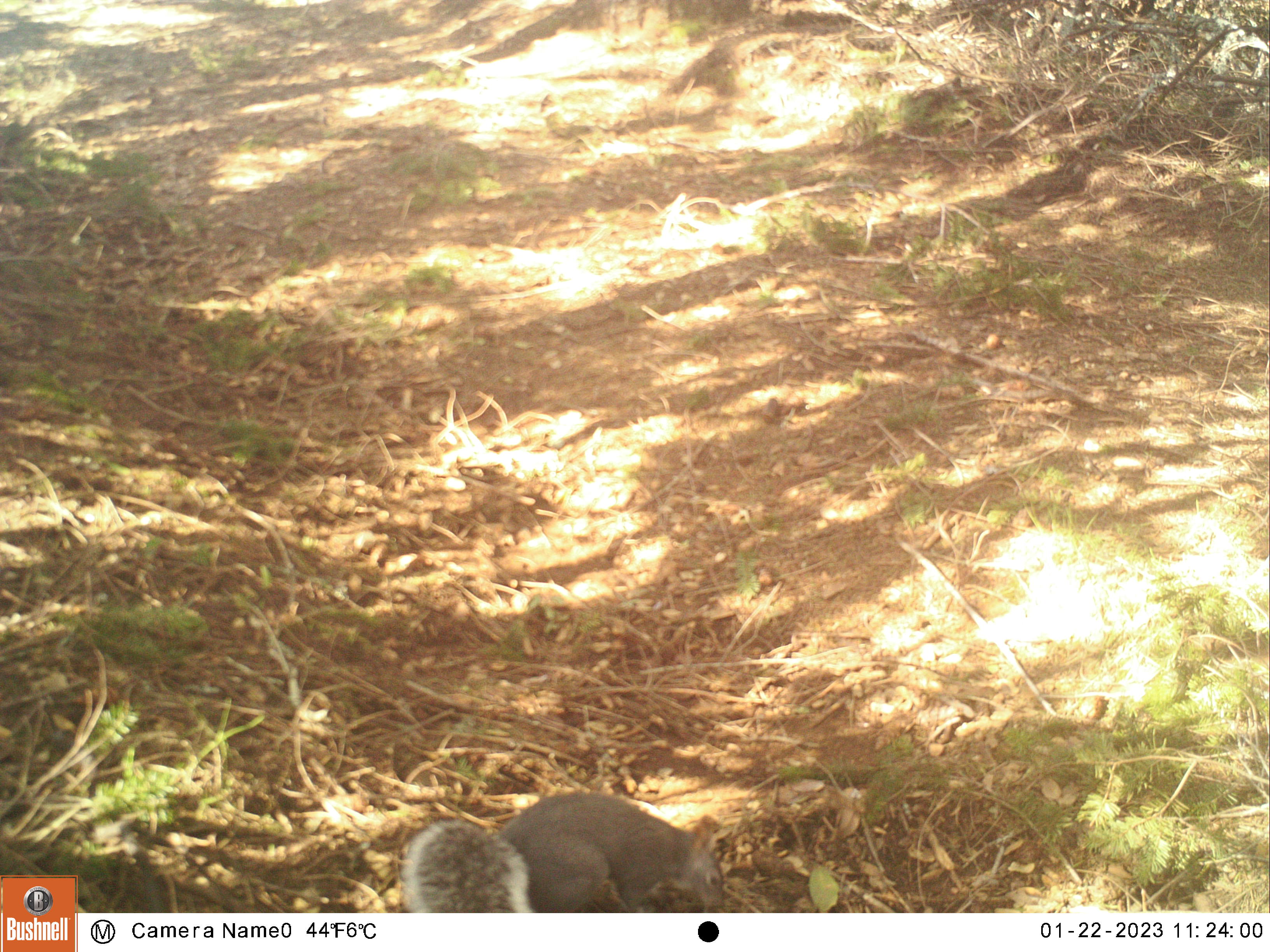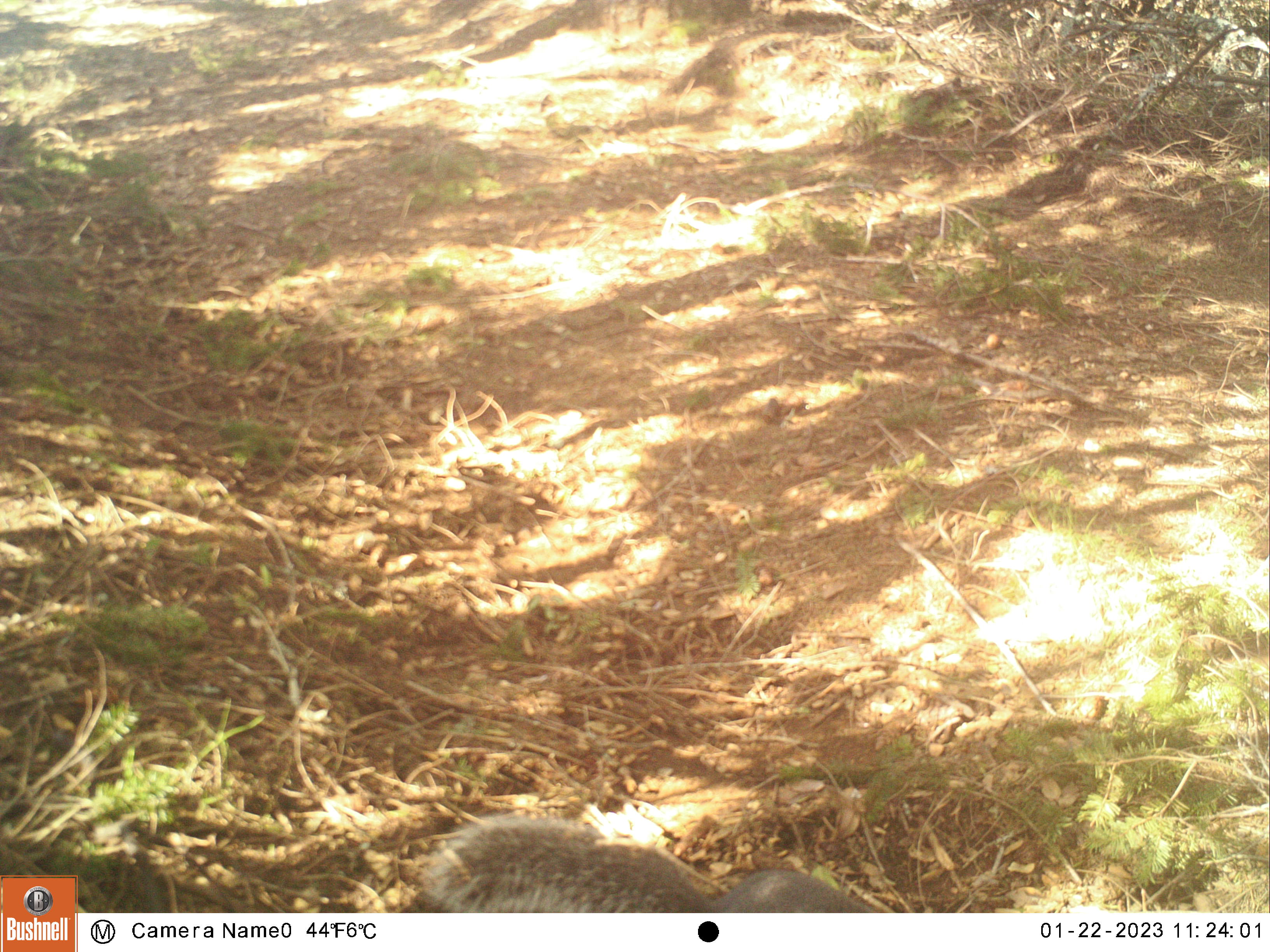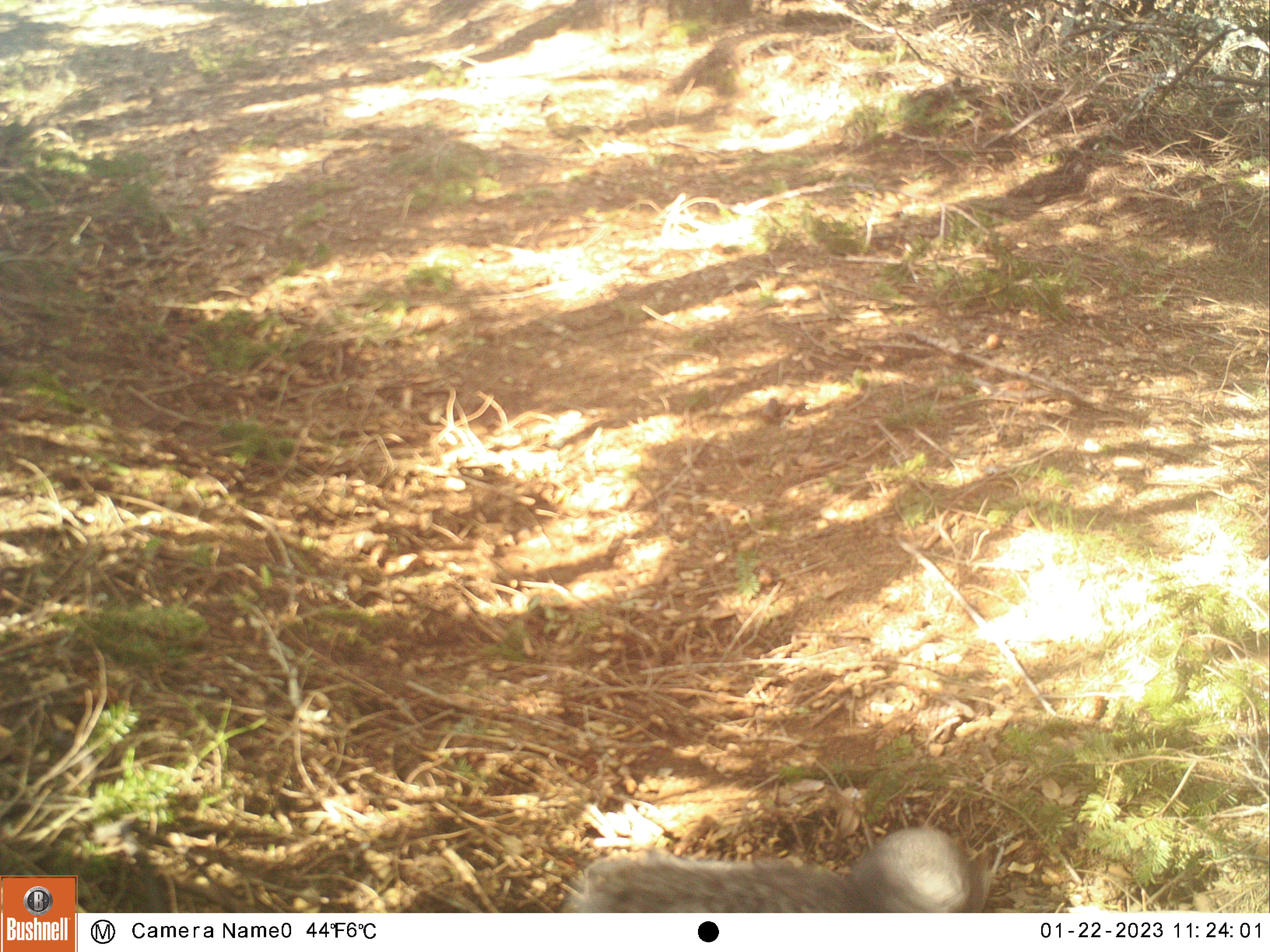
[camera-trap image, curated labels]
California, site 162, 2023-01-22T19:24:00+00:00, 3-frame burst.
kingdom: Animalia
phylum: Chordata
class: Mammalia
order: Rodentia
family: Sciuridae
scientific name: Sciuridae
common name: squirrel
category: unknown squirrel